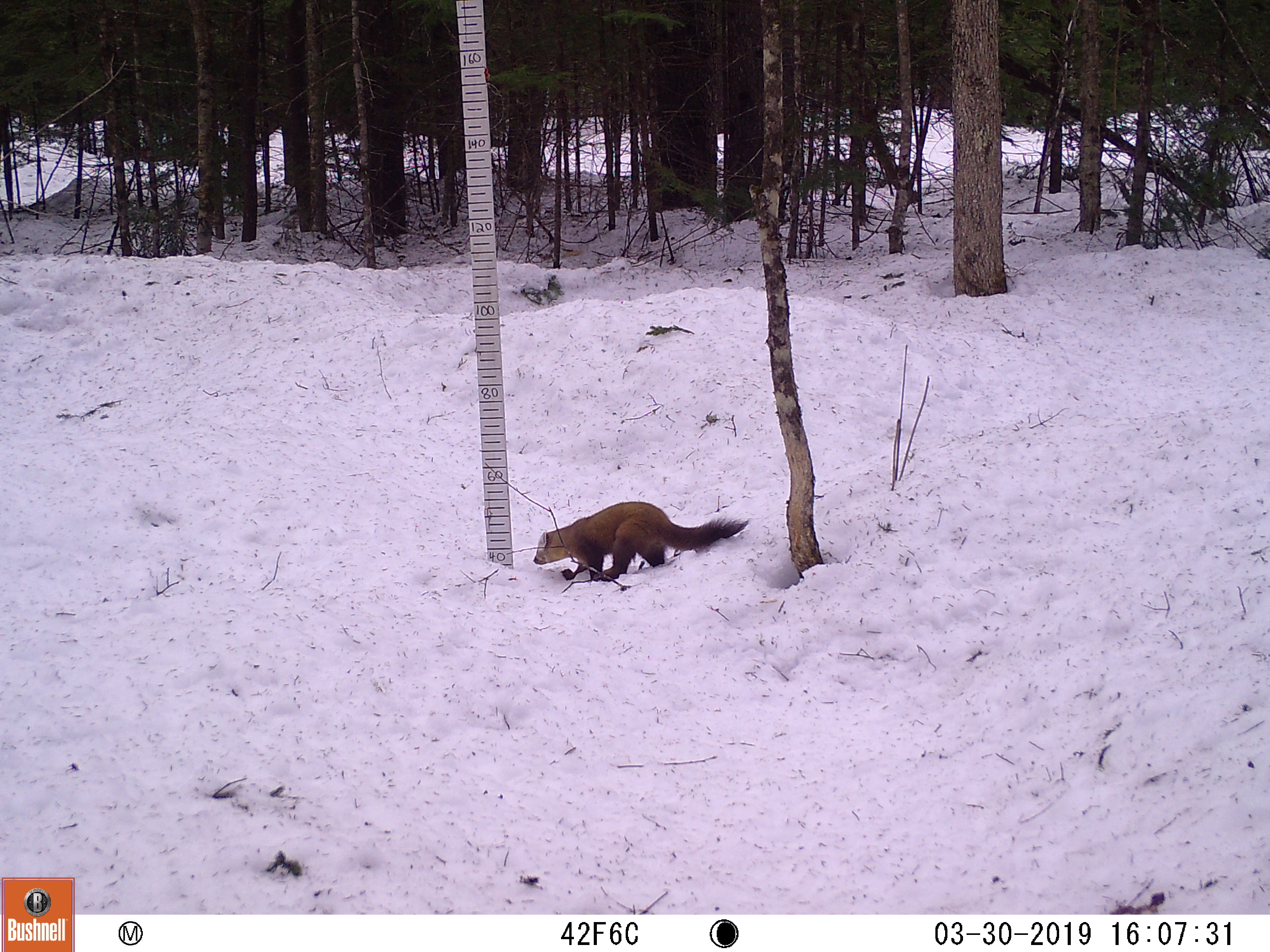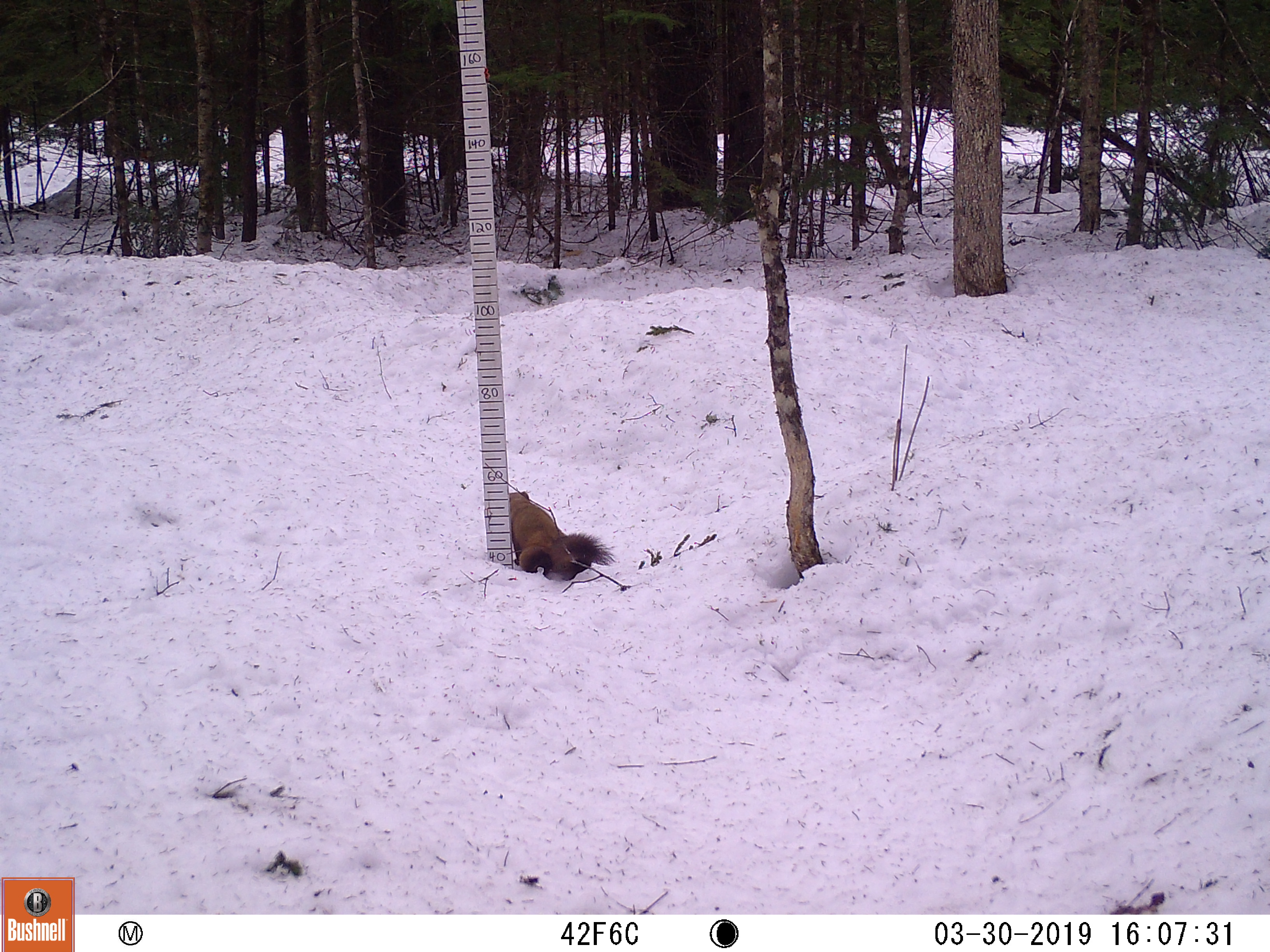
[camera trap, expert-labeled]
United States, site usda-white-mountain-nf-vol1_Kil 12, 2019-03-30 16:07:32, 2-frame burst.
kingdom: Animalia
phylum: Chordata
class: Mammalia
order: Carnivora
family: Mustelidae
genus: Martes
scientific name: Martes americana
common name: american marten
American marten (Martes americana).